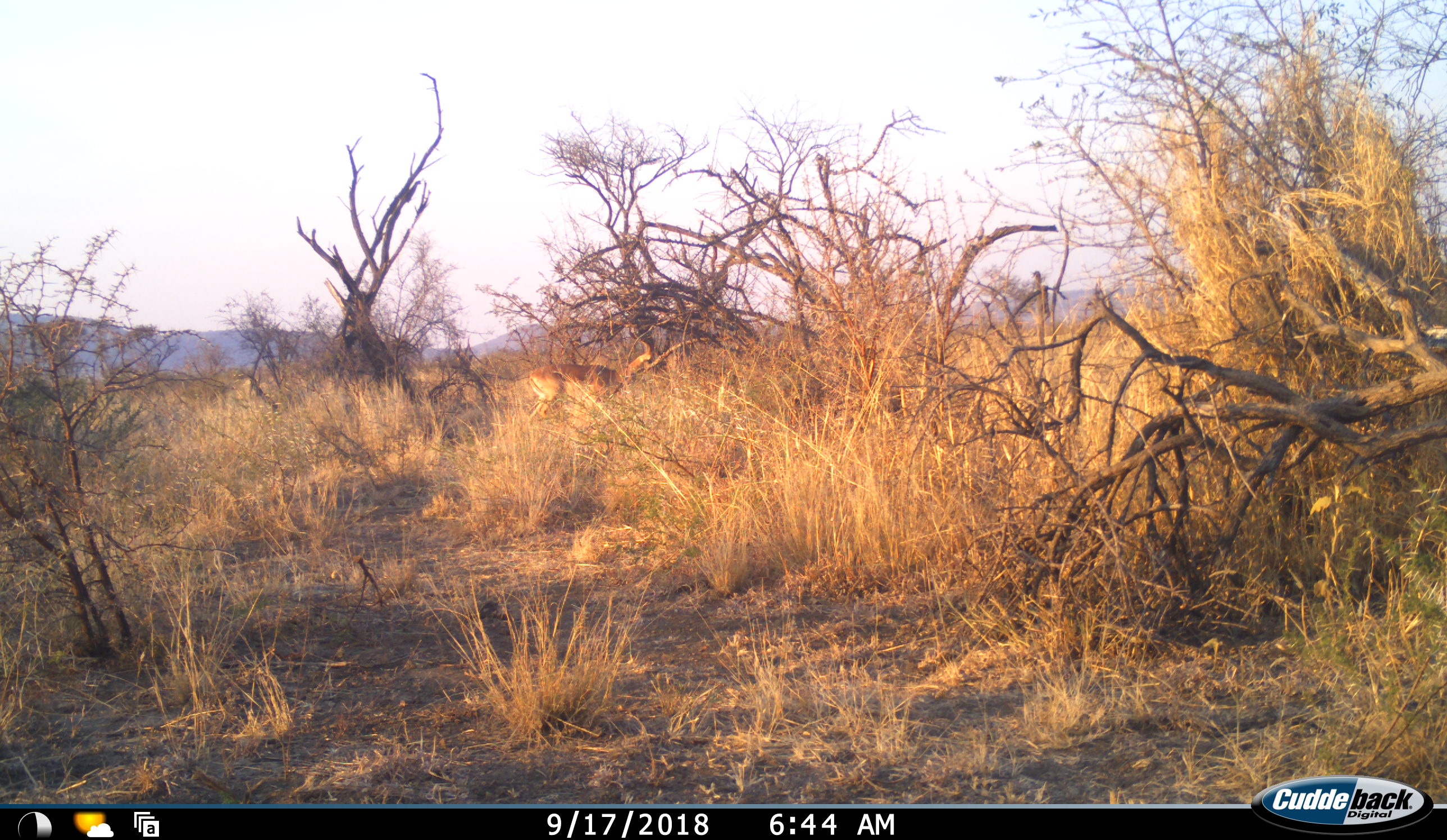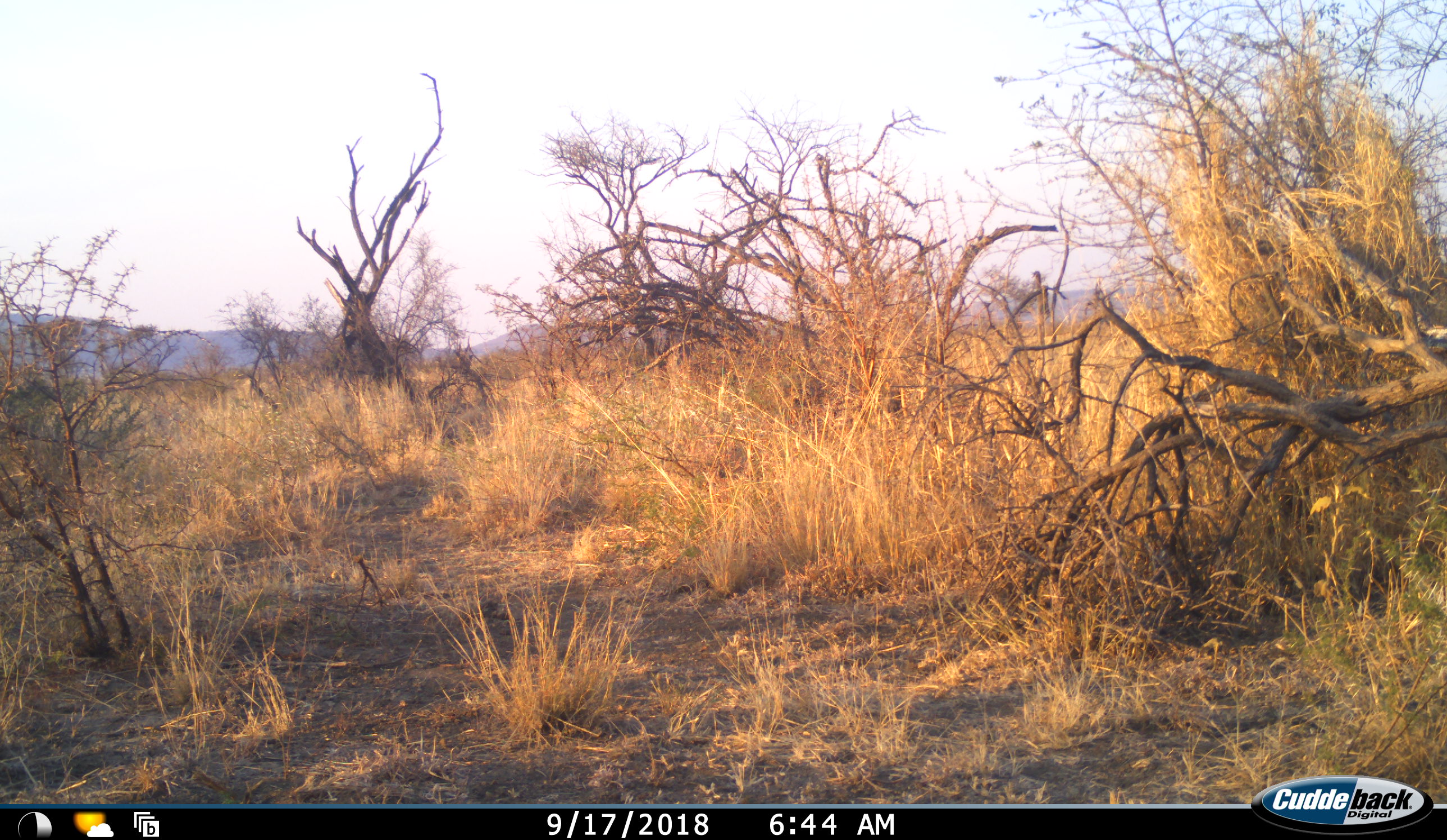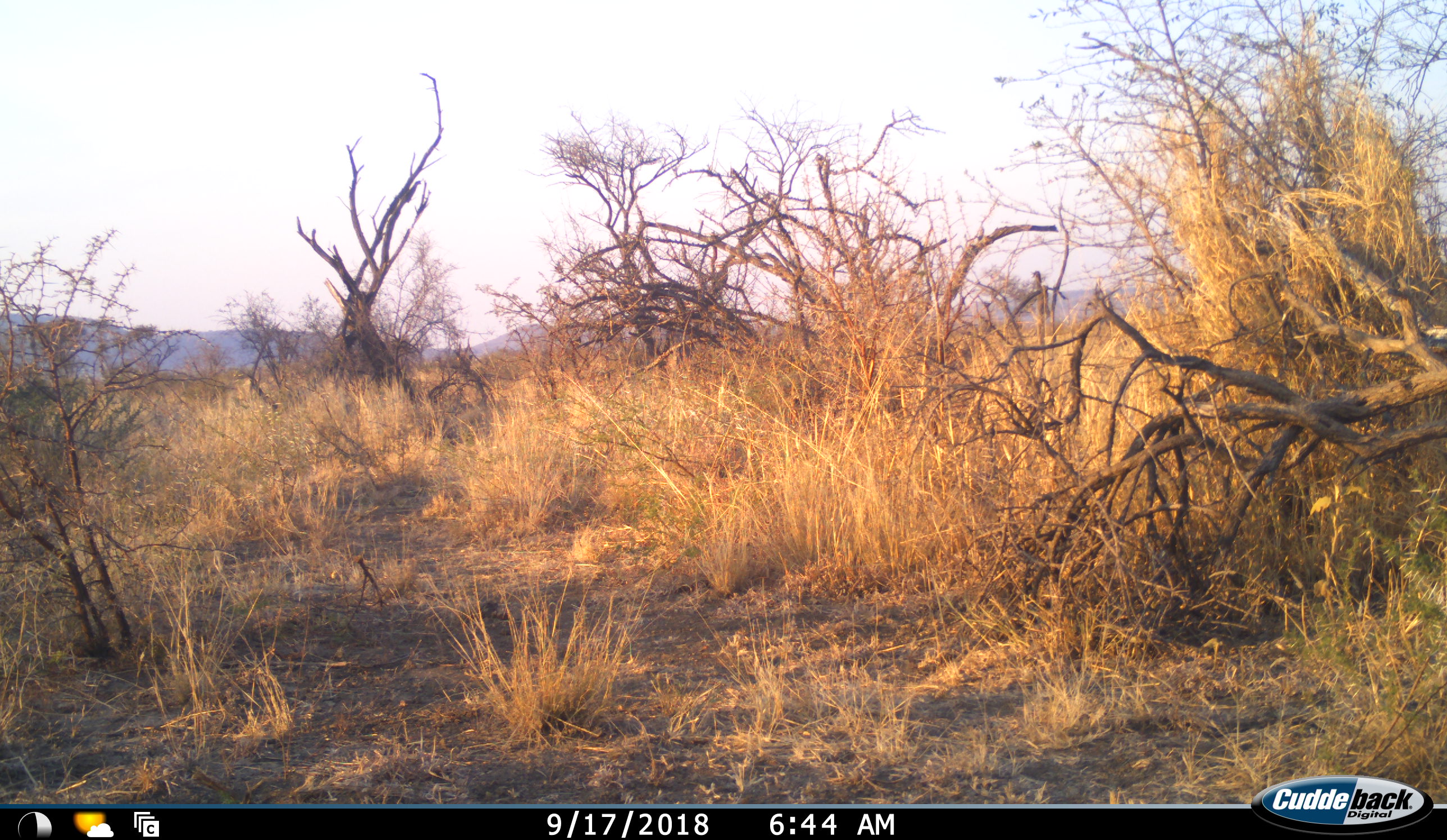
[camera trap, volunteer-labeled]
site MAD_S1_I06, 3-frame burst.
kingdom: Animalia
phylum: Chordata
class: Mammalia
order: Artiodactyla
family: Bovidae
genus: Aepyceros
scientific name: Aepyceros melampus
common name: impala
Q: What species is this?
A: Impala (Aepyceros melampus).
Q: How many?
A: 1.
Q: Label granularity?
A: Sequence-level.